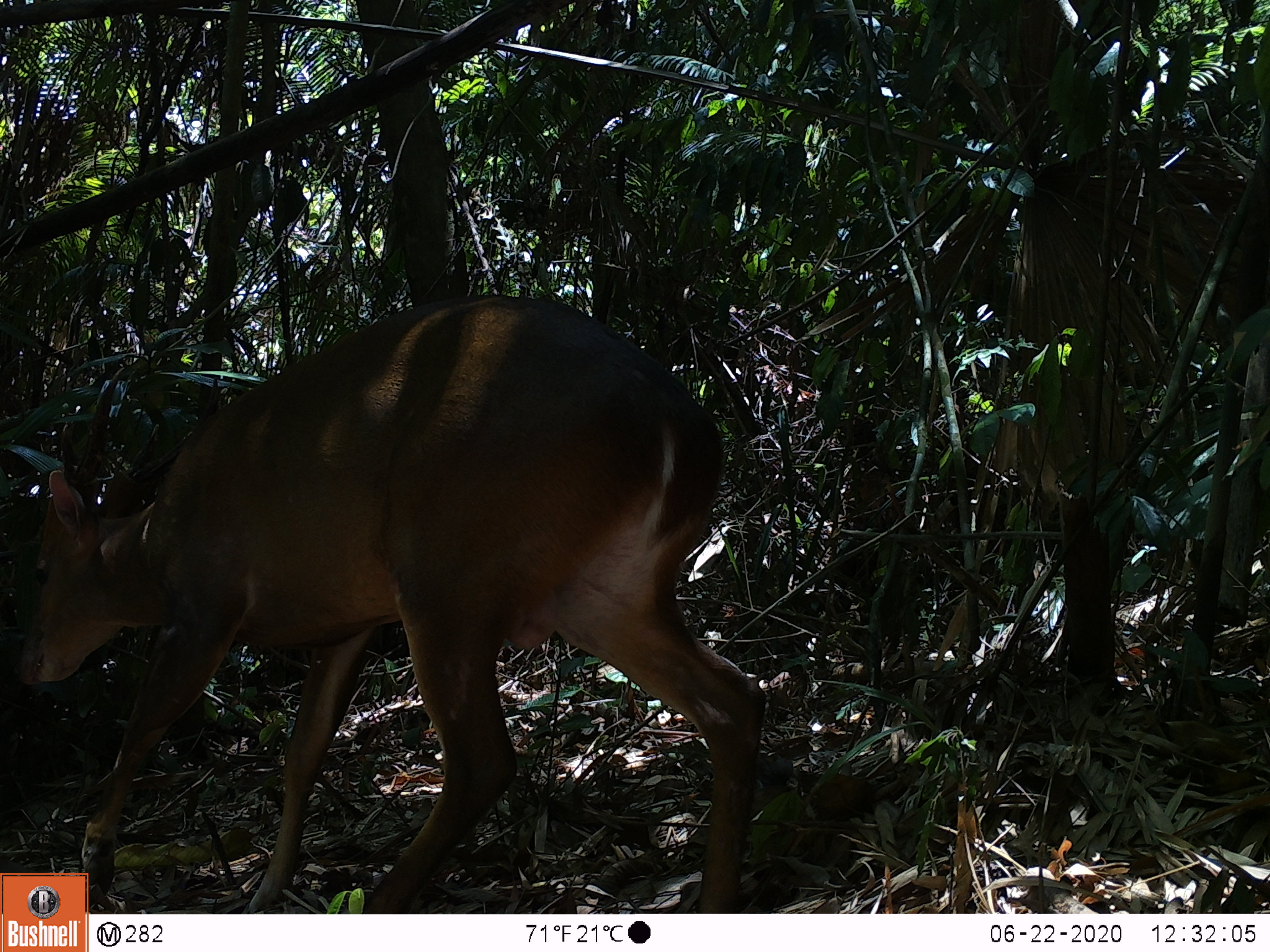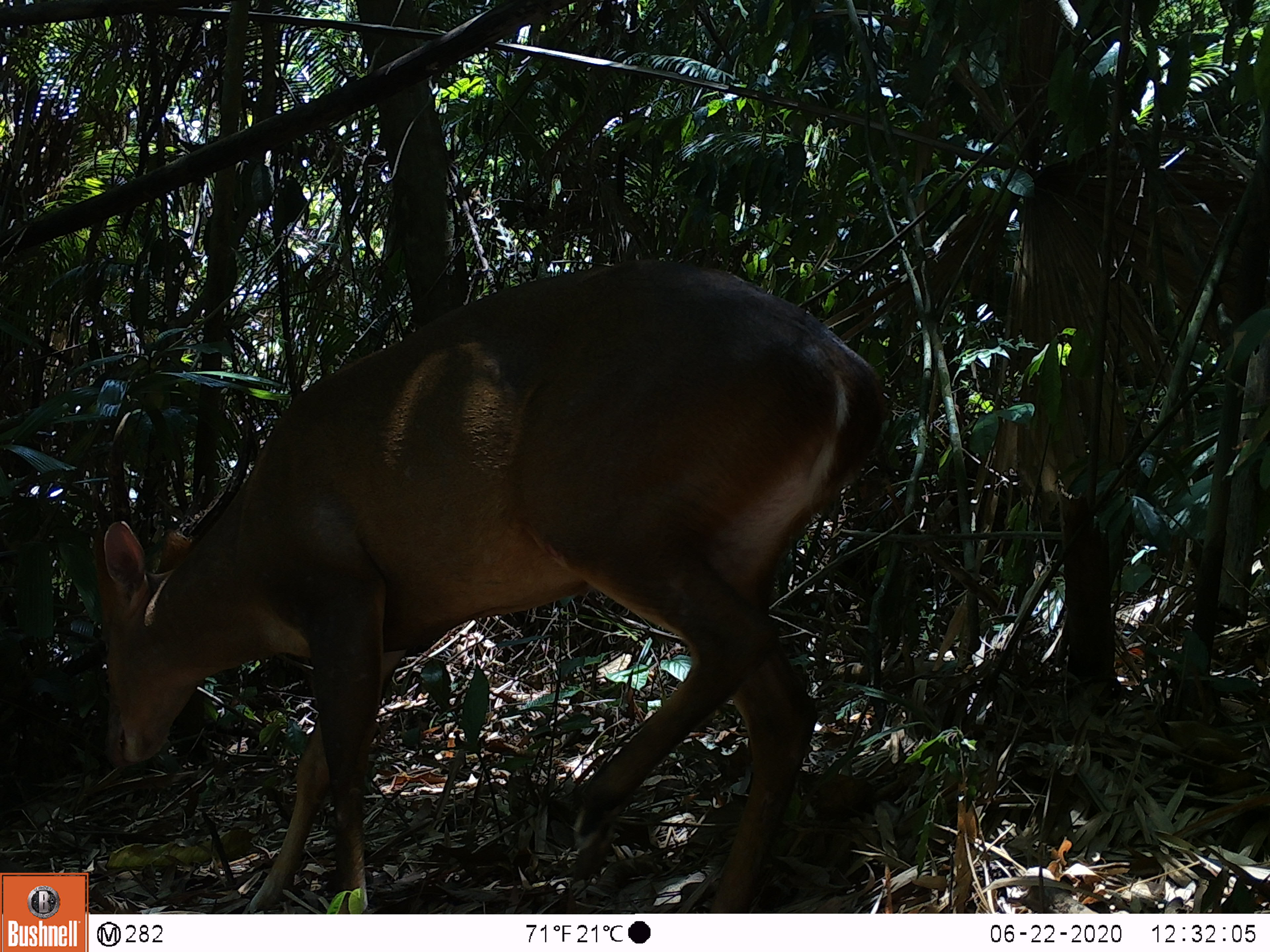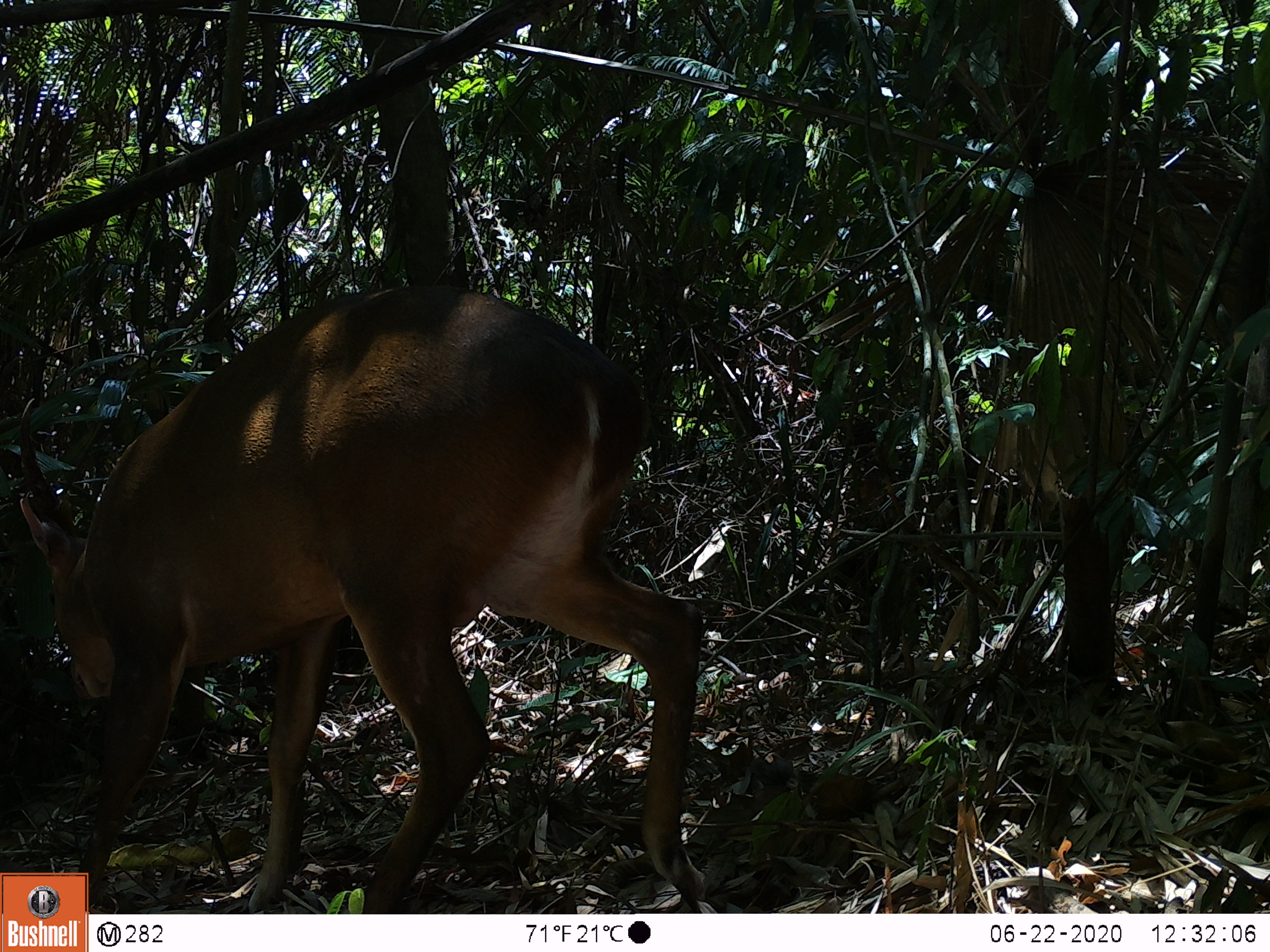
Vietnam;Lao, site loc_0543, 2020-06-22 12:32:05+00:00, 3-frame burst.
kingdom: Animalia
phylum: Chordata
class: Mammalia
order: Artiodactyla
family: Cervidae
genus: Muntiacus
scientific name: Muntiacus vuquangensis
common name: large-antlered muntjac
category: large antlered muntjac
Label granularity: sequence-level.